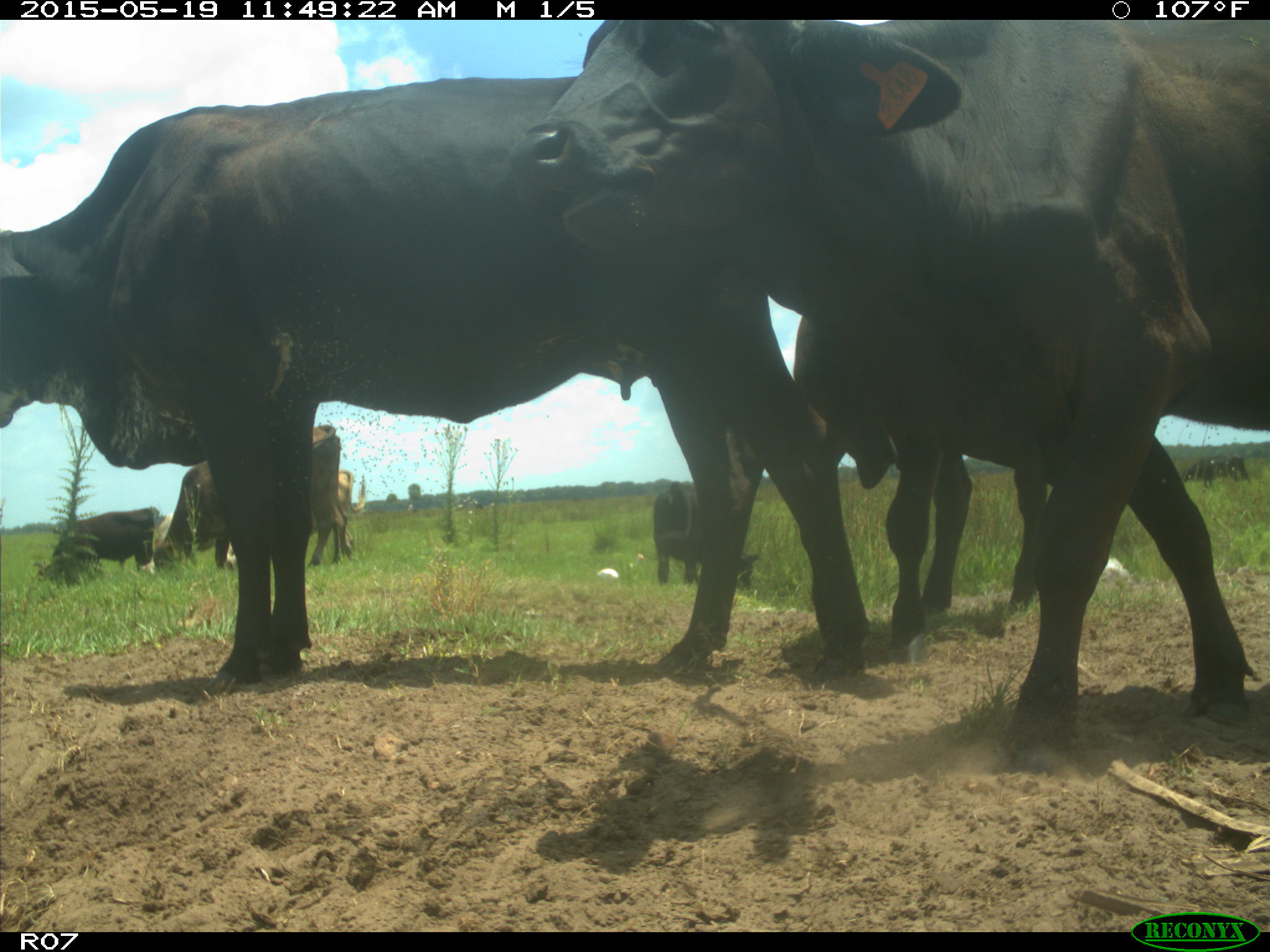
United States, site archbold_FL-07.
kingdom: Animalia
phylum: Chordata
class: Mammalia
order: Artiodactyla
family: Bovidae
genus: Bos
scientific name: Bos taurus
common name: domestic cow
Bos taurus (domestic cow).